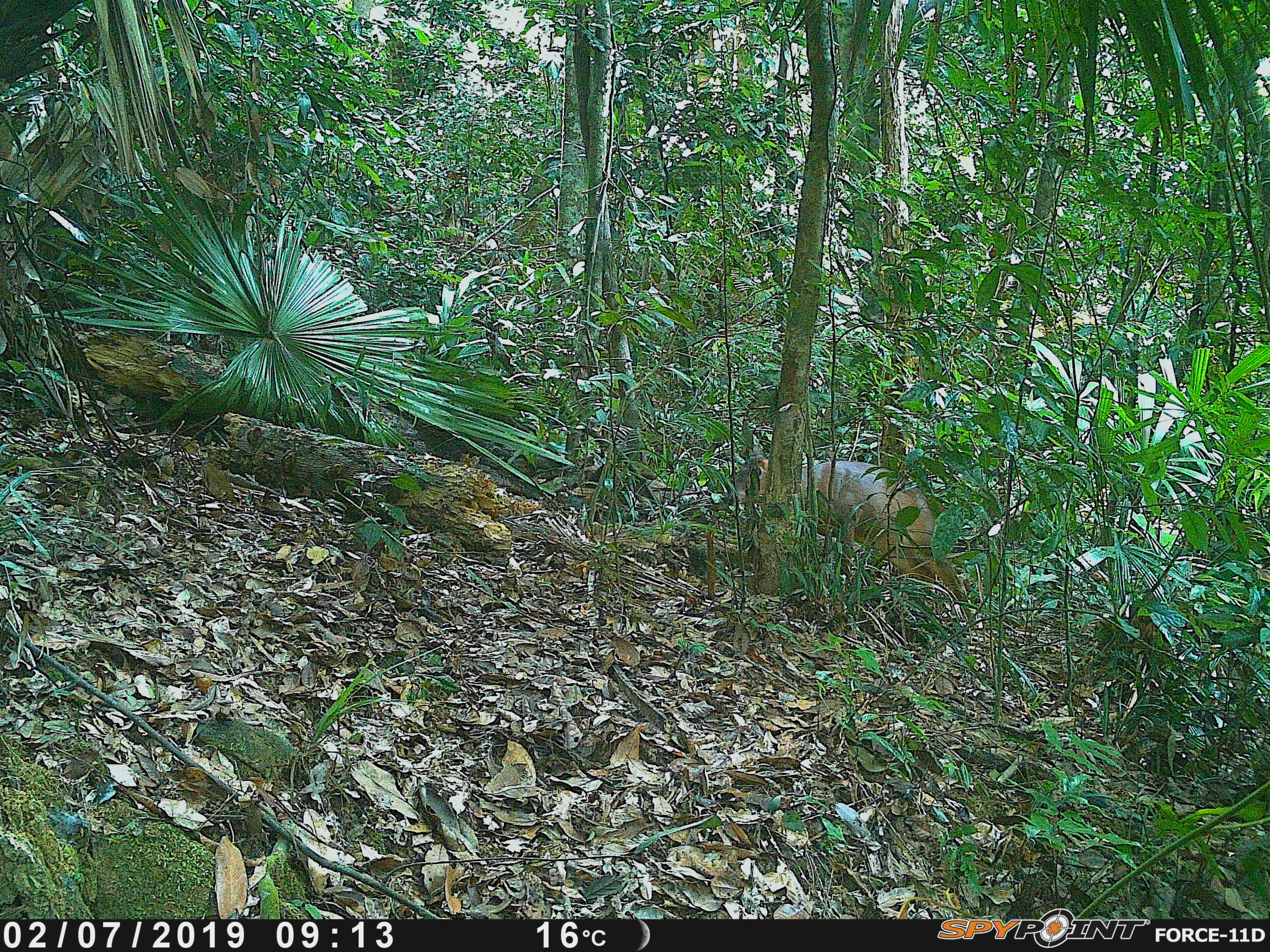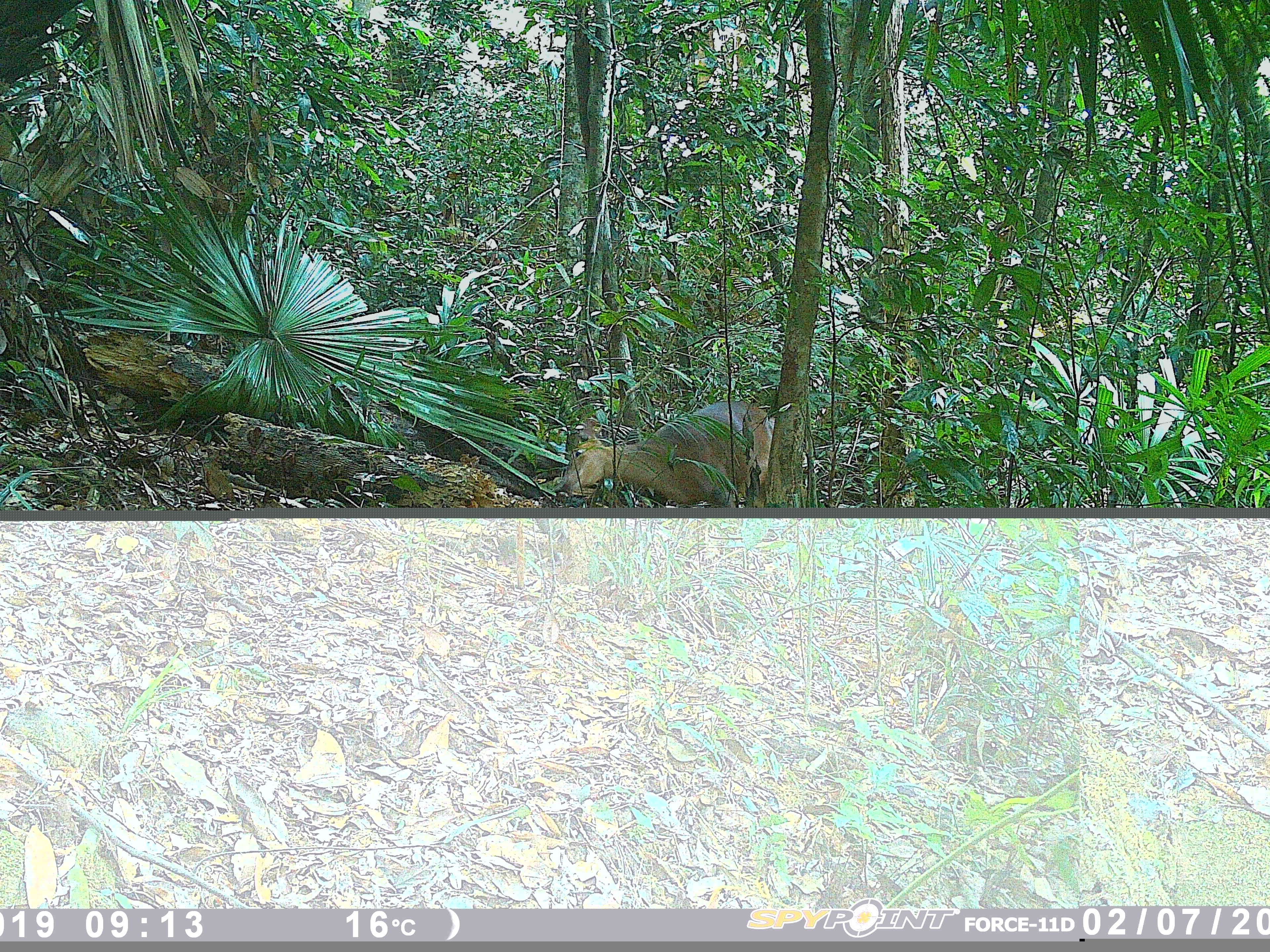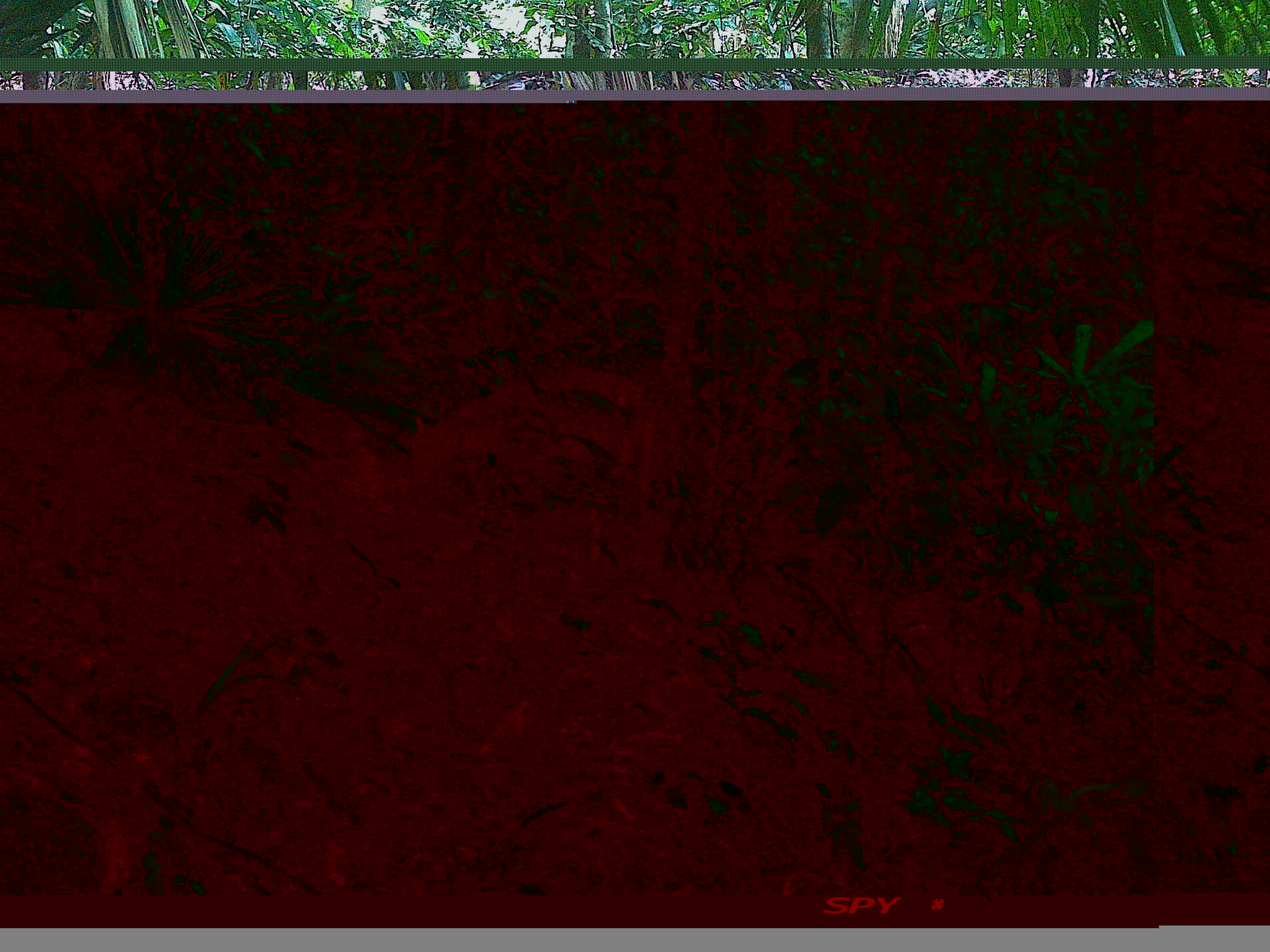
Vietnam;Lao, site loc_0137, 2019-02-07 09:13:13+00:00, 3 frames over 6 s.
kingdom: Animalia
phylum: Chordata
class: Mammalia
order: Artiodactyla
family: Cervidae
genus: Muntiacus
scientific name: Muntiacus vuquangensis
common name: large-antlered muntjac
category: large antlered muntjac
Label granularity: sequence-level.